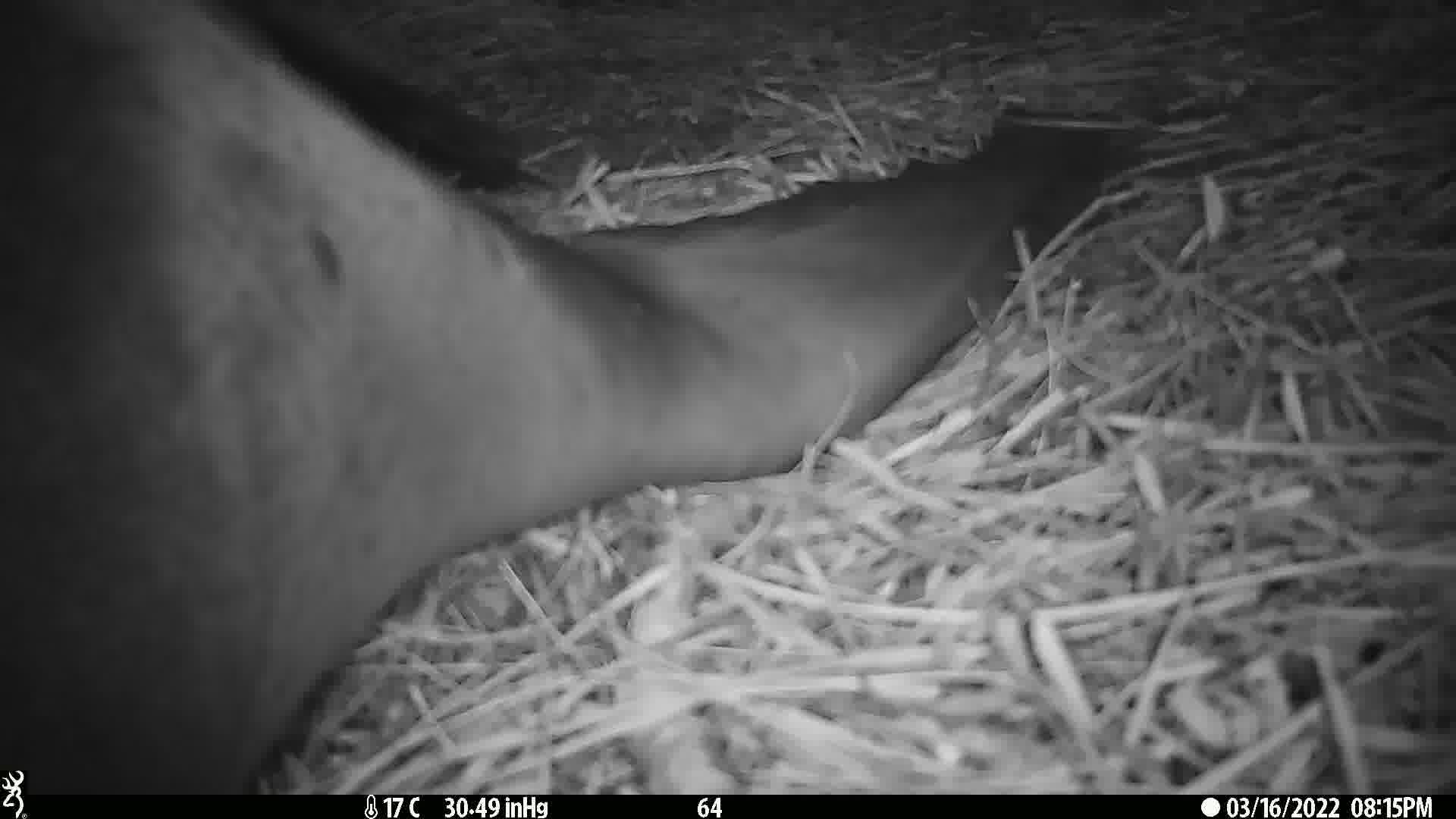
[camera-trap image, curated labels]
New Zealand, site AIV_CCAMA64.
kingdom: Animalia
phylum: Chordata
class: Mammalia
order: Carnivora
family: Otariidae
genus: Phocarctos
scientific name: Phocarctos hookeri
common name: new zealand sea lion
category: sealion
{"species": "sealion (new zealand sea lion) (Phocarctos hookeri)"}